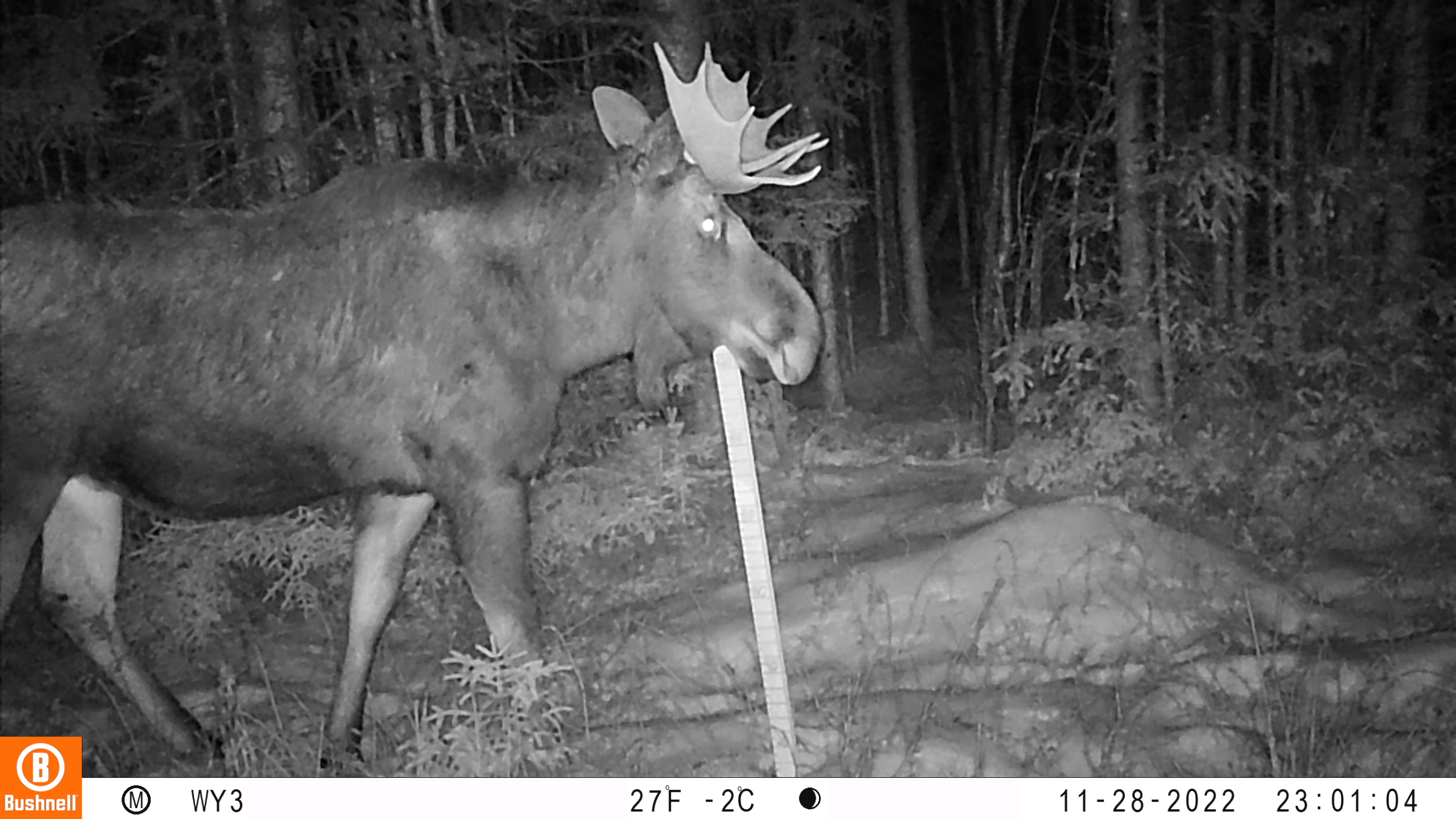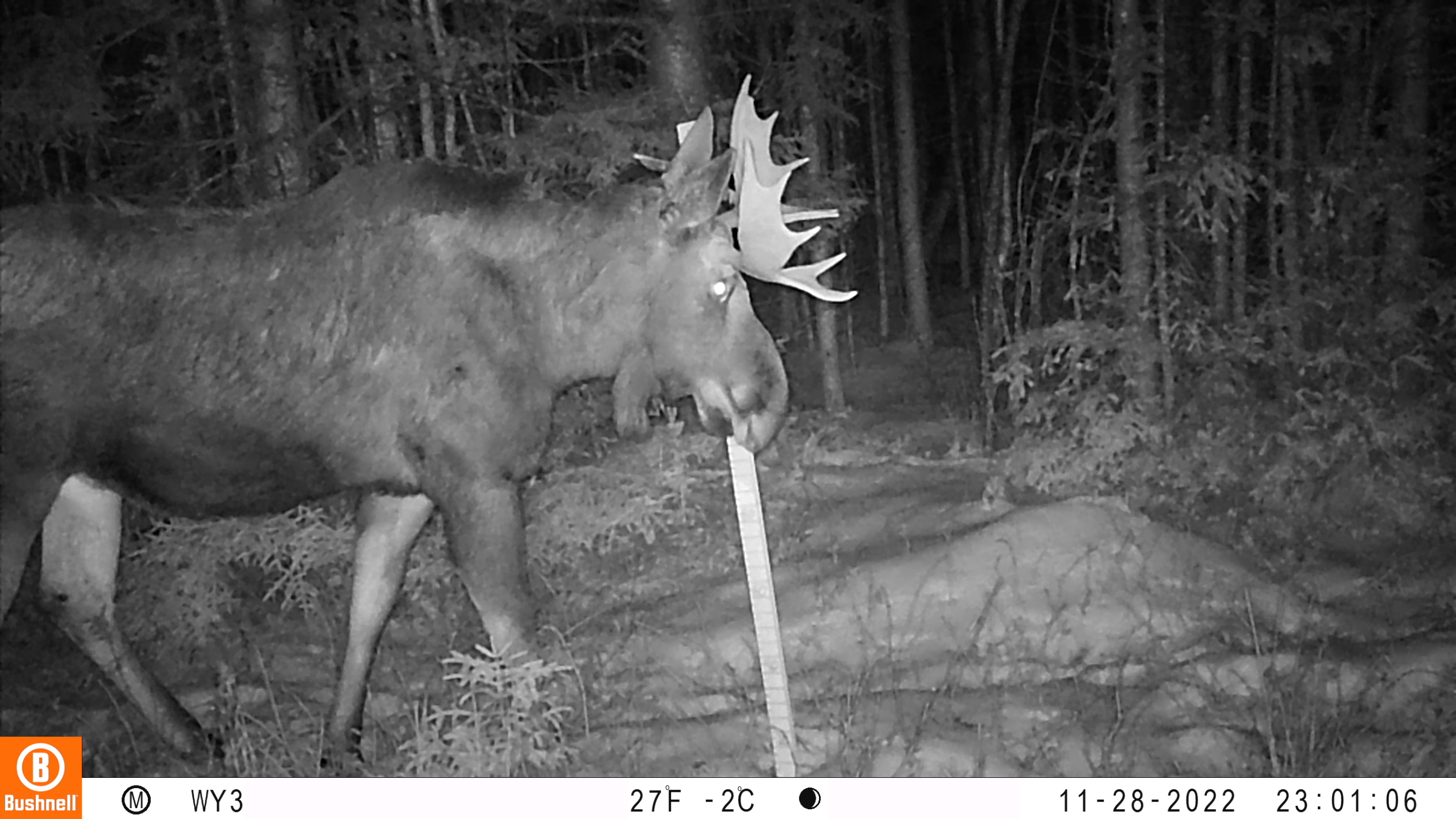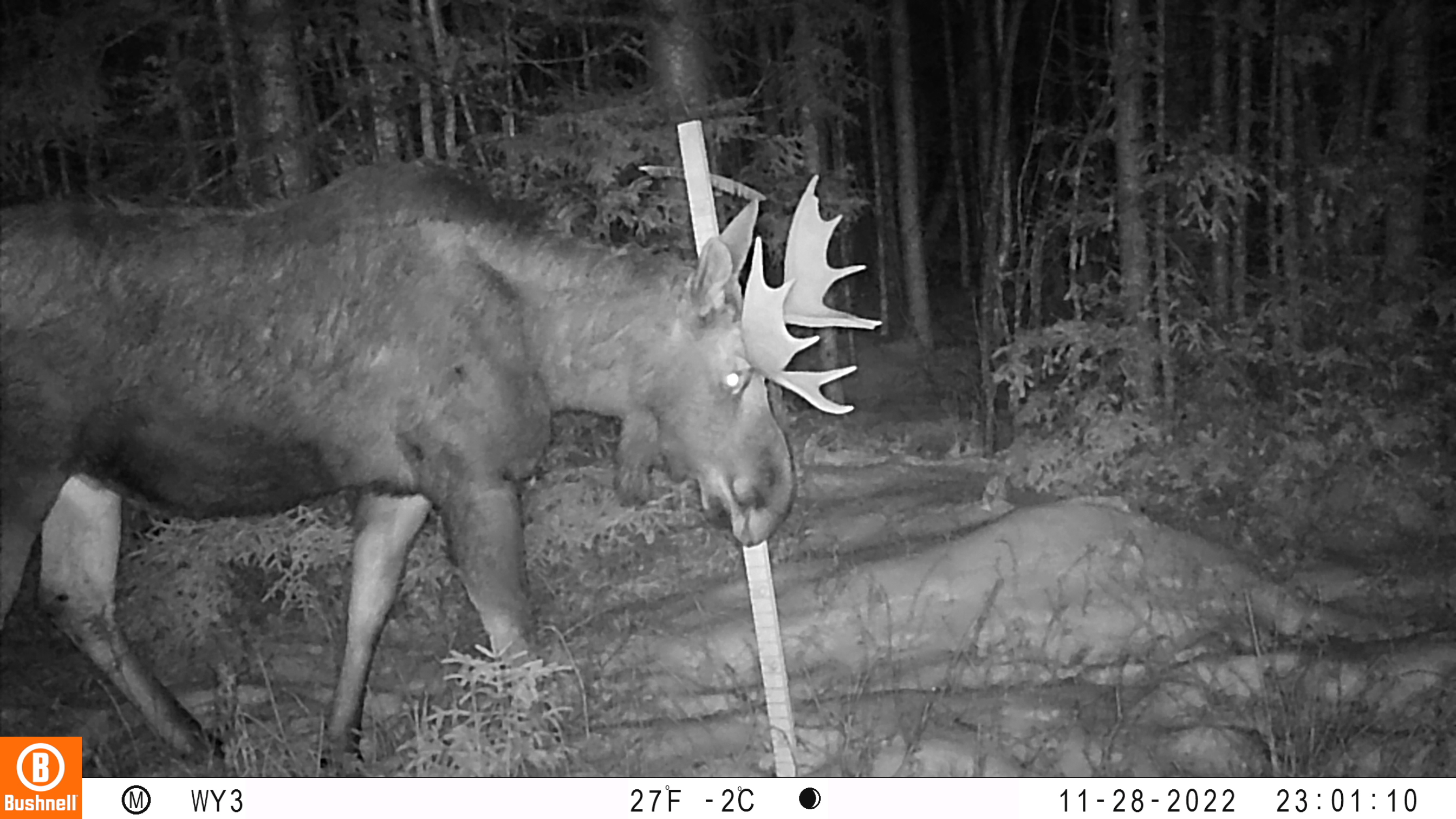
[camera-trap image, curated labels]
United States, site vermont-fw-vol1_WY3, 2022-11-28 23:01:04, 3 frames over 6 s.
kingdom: Animalia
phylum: Chordata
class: Mammalia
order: Artiodactyla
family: Cervidae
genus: Alces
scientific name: Alces alces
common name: moose